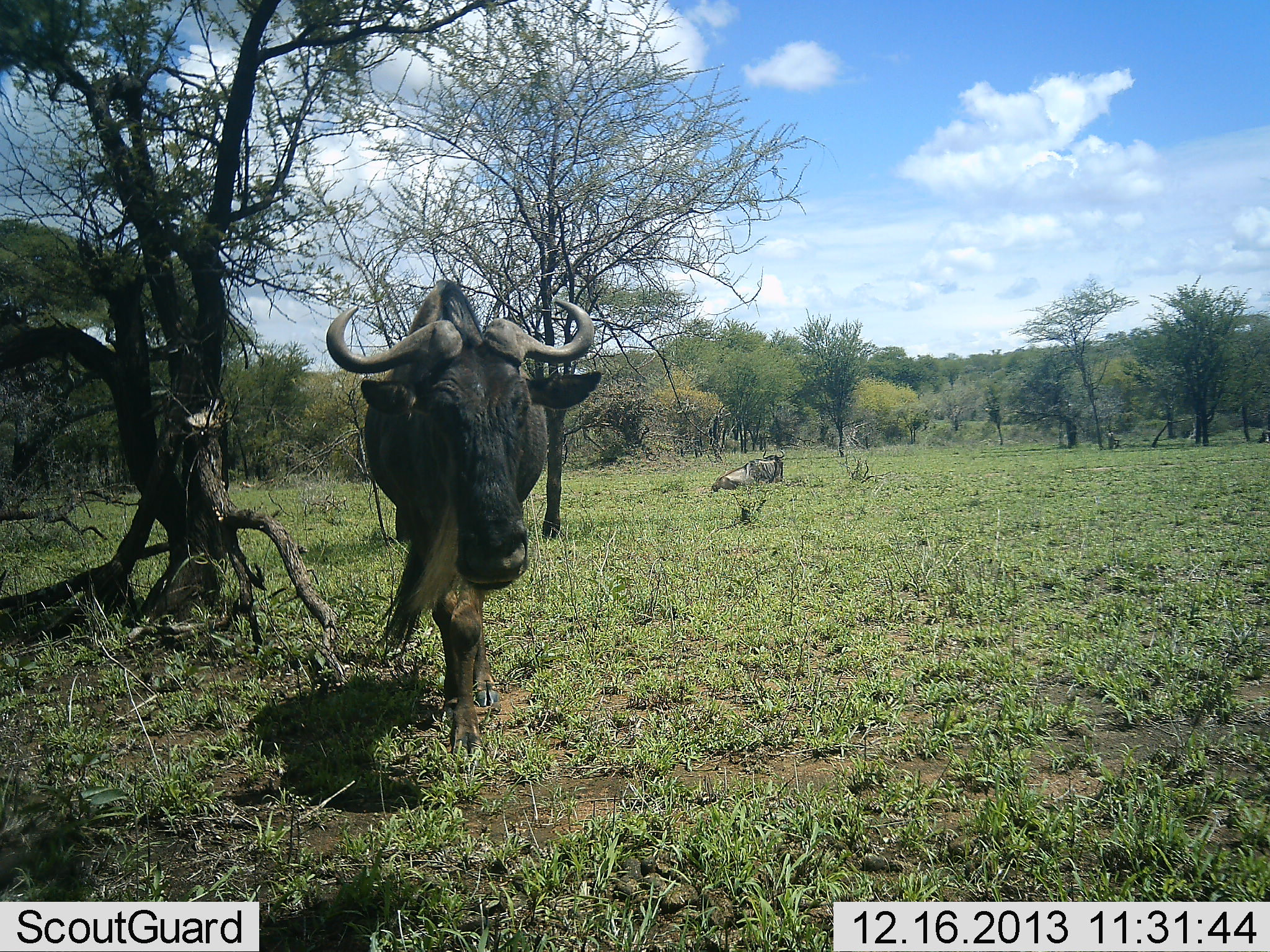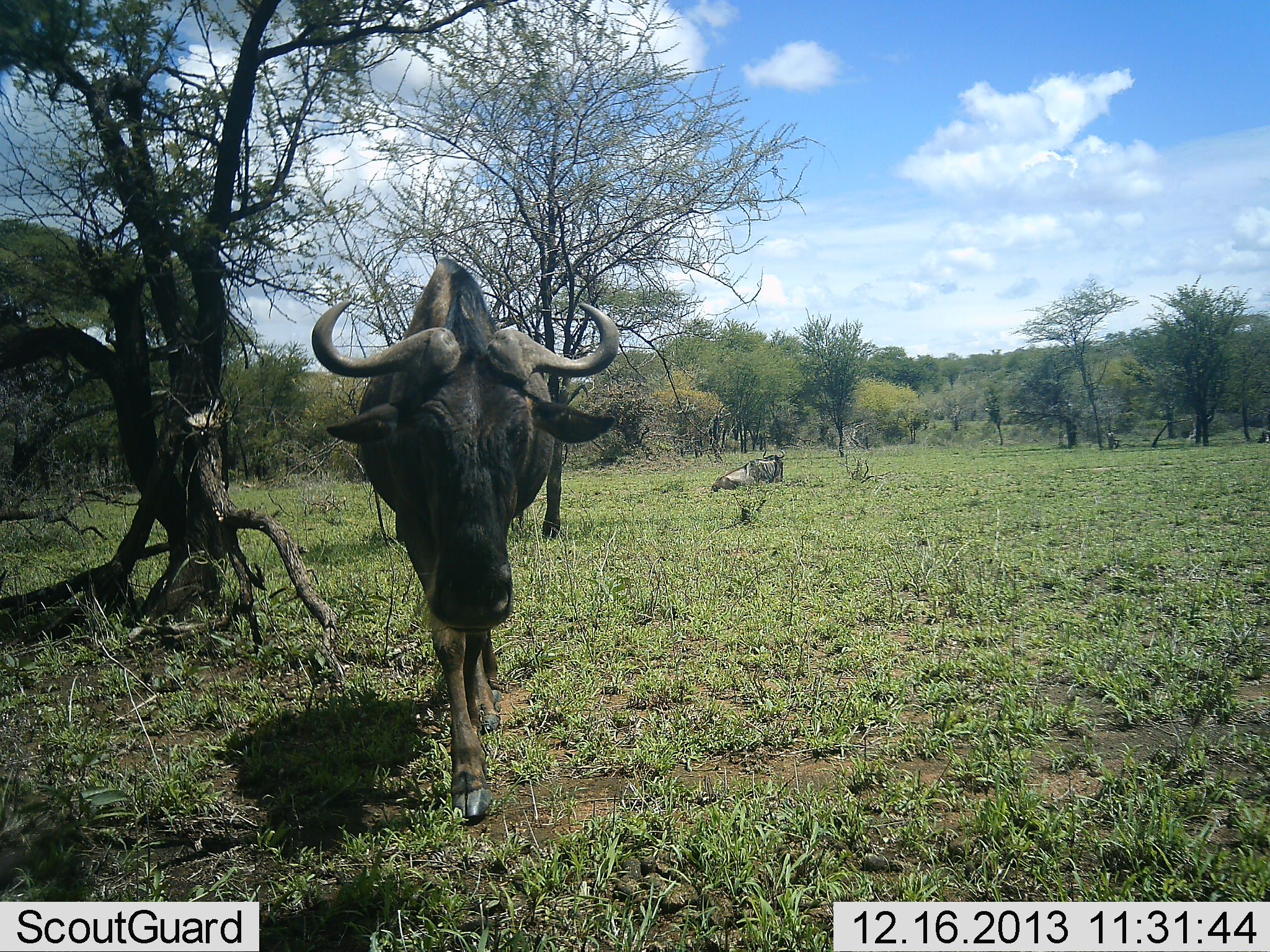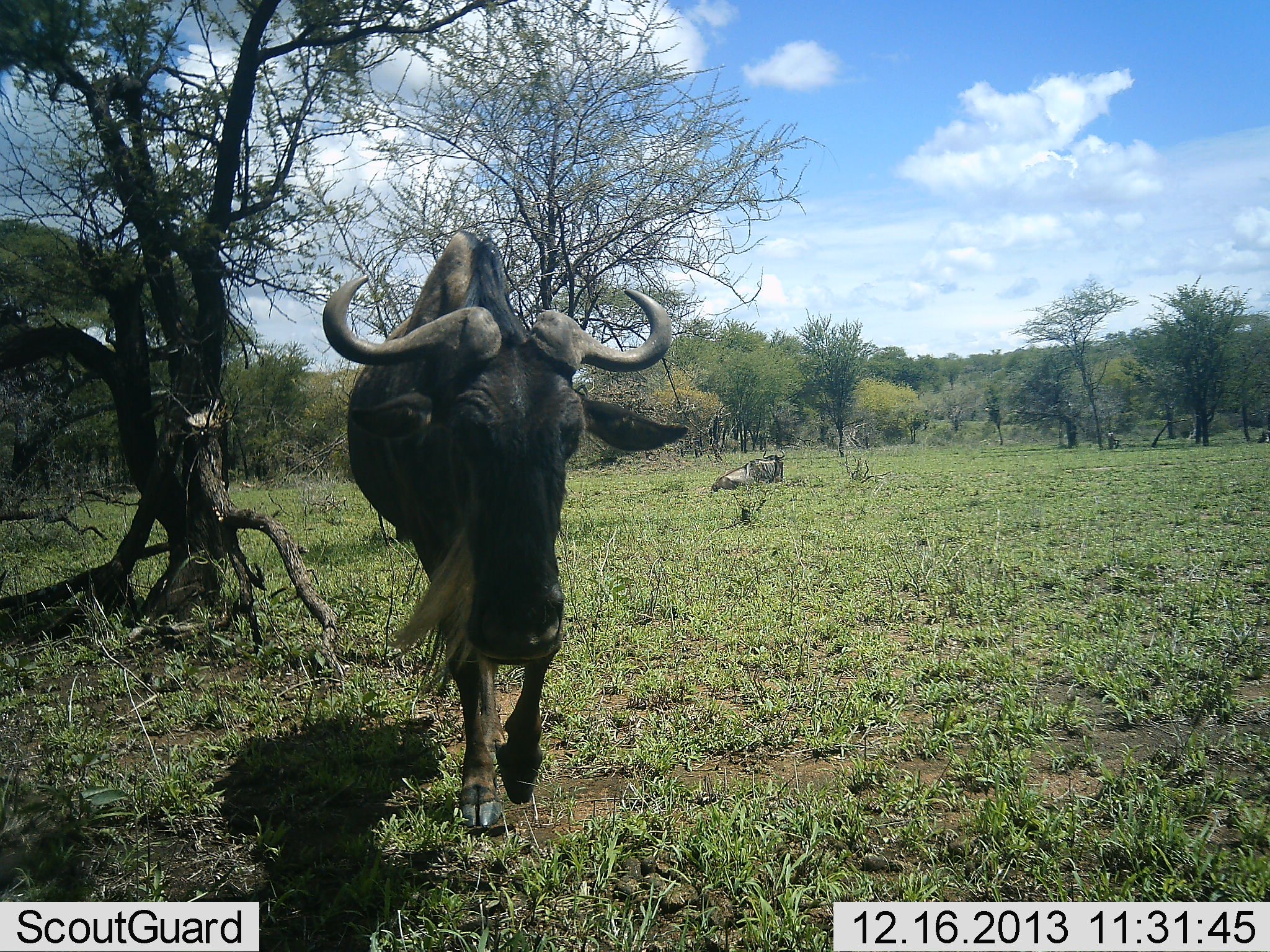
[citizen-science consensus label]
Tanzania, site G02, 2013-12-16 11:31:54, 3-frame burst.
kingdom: Animalia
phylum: Chordata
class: Mammalia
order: Artiodactyla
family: Bovidae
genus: Connochaetes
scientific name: Connochaetes taurinus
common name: blue wildebeest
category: wildebeest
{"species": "wildebeest (blue wildebeest) (Connochaetes taurinus)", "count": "2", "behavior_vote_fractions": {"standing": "20%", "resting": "70%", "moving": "80%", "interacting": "0%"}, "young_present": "0%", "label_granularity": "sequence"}